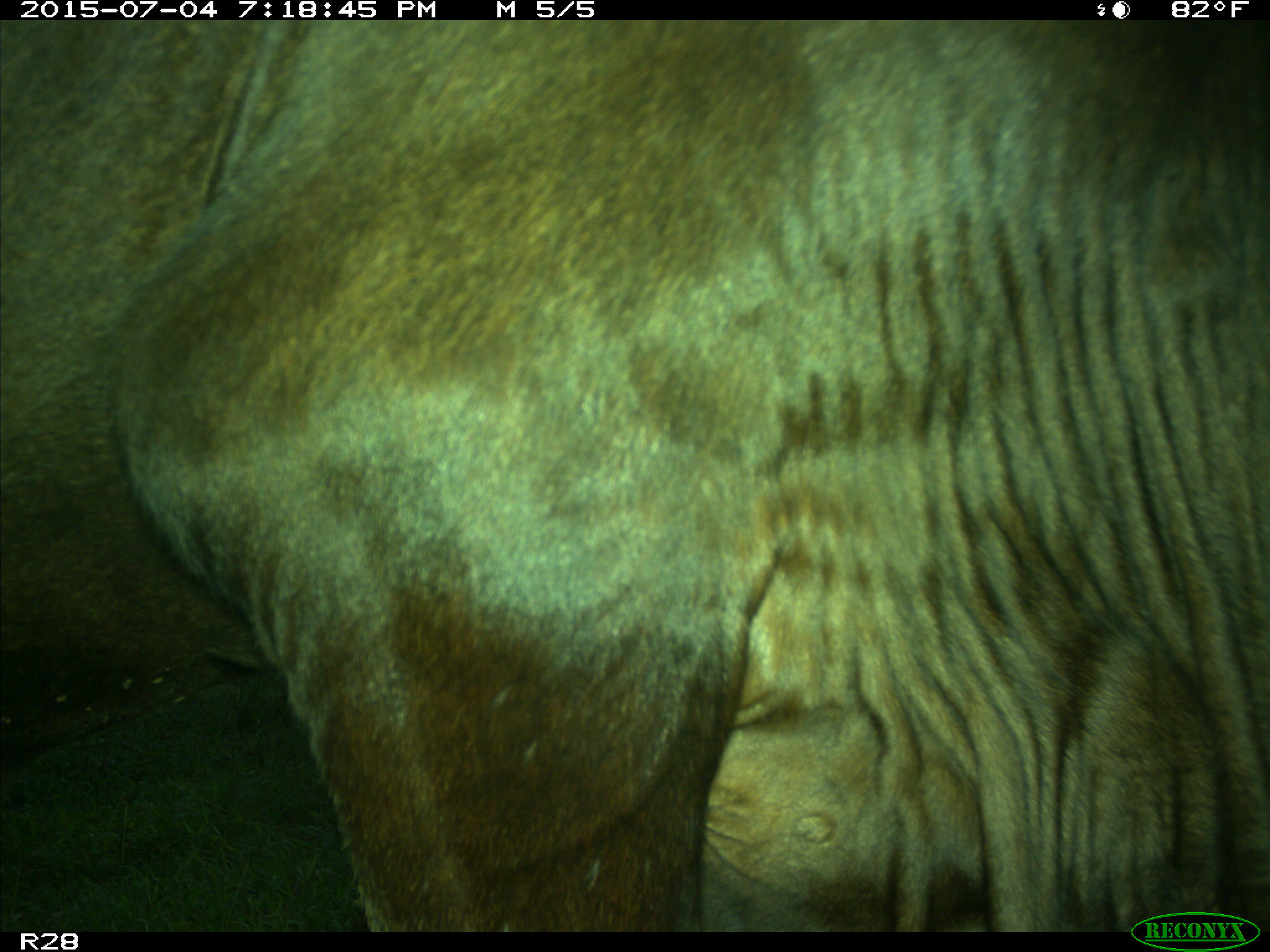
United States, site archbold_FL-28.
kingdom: Animalia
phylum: Chordata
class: Mammalia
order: Artiodactyla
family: Bovidae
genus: Bos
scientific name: Bos taurus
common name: domestic cow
Bos taurus (domestic cow).